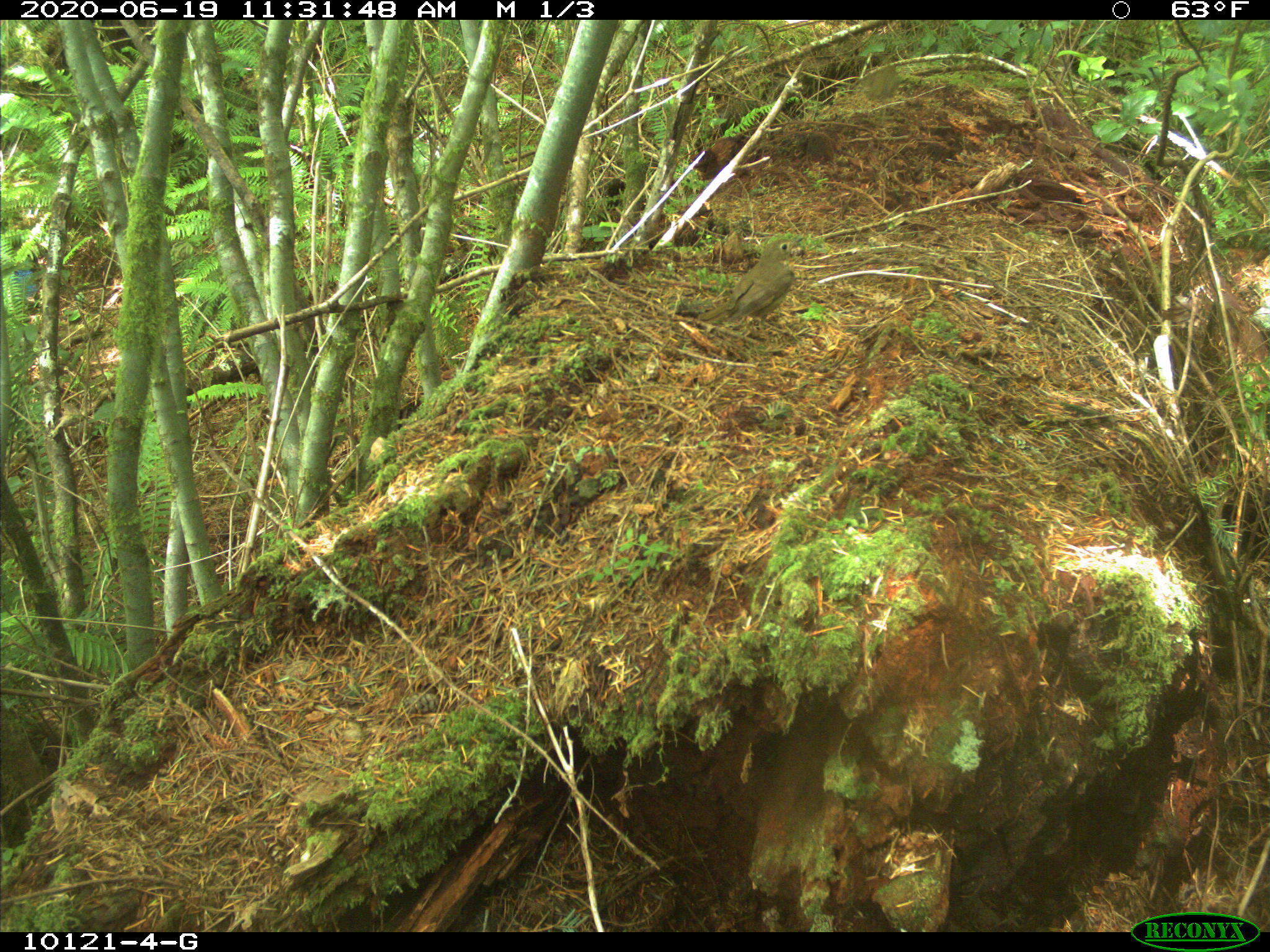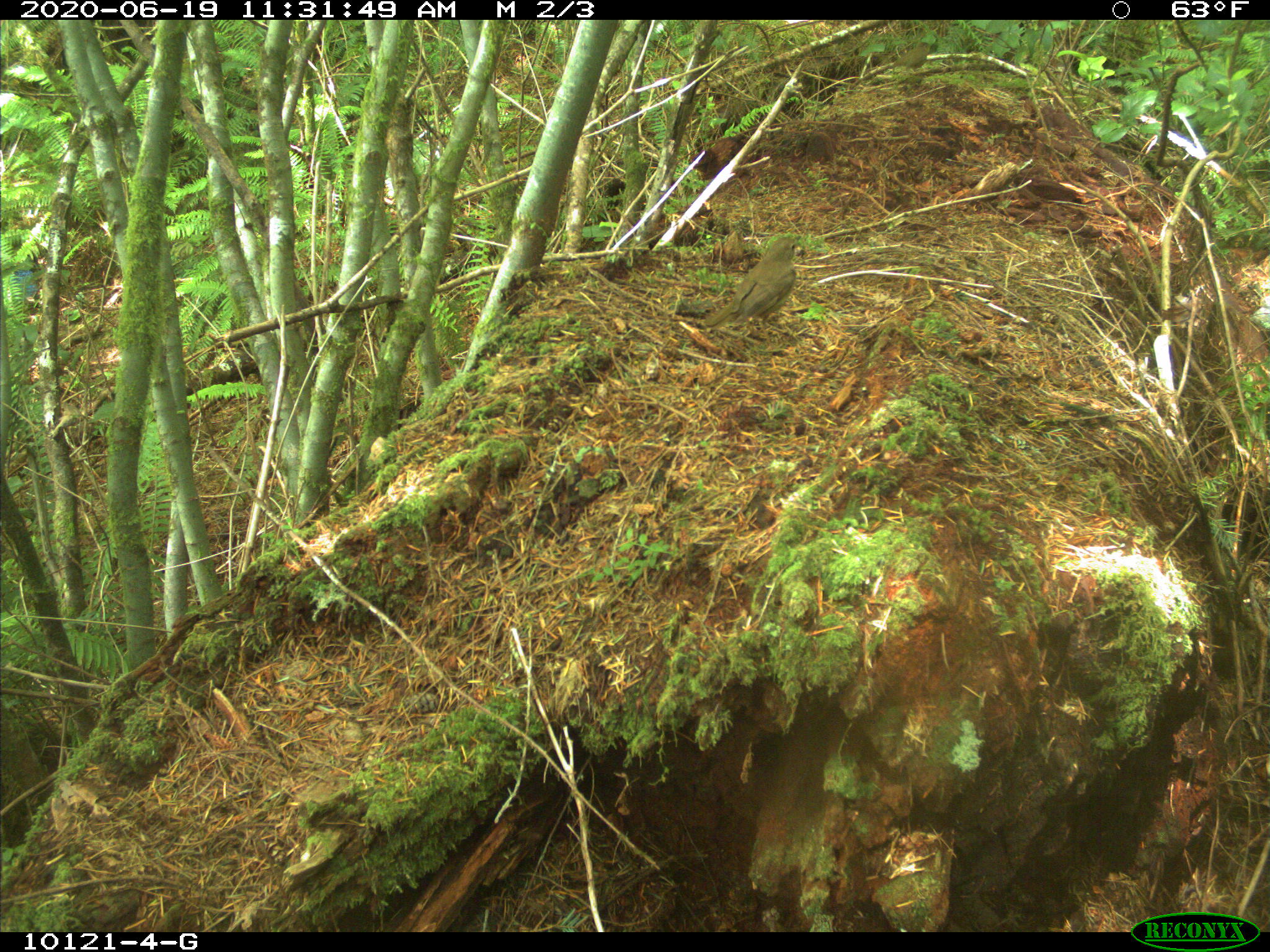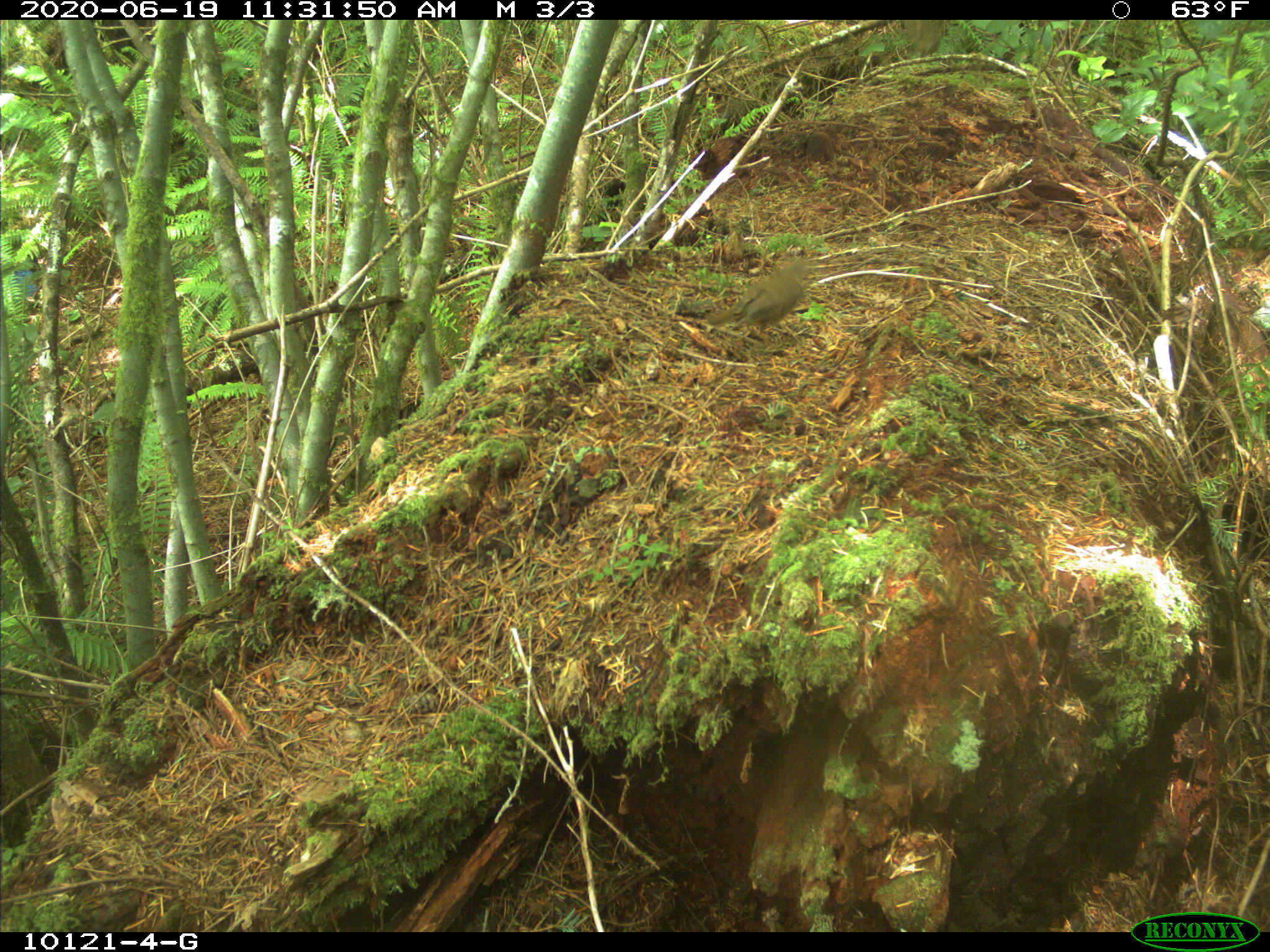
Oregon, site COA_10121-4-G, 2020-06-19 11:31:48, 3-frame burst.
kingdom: Animalia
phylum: Chordata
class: Aves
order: Passeriformes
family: Turdidae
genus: Catharus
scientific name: Catharus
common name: brown thrushes and nightingale-thrushes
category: catharus species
Catharus species (brown thrushes and nightingale-thrushes) (Catharus).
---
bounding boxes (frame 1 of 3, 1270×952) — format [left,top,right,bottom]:
catharus species: [688,228,812,339]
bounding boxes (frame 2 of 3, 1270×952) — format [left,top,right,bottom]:
catharus species: [692,223,812,345]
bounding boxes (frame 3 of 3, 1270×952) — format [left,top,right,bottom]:
catharus species: [694,247,833,344]